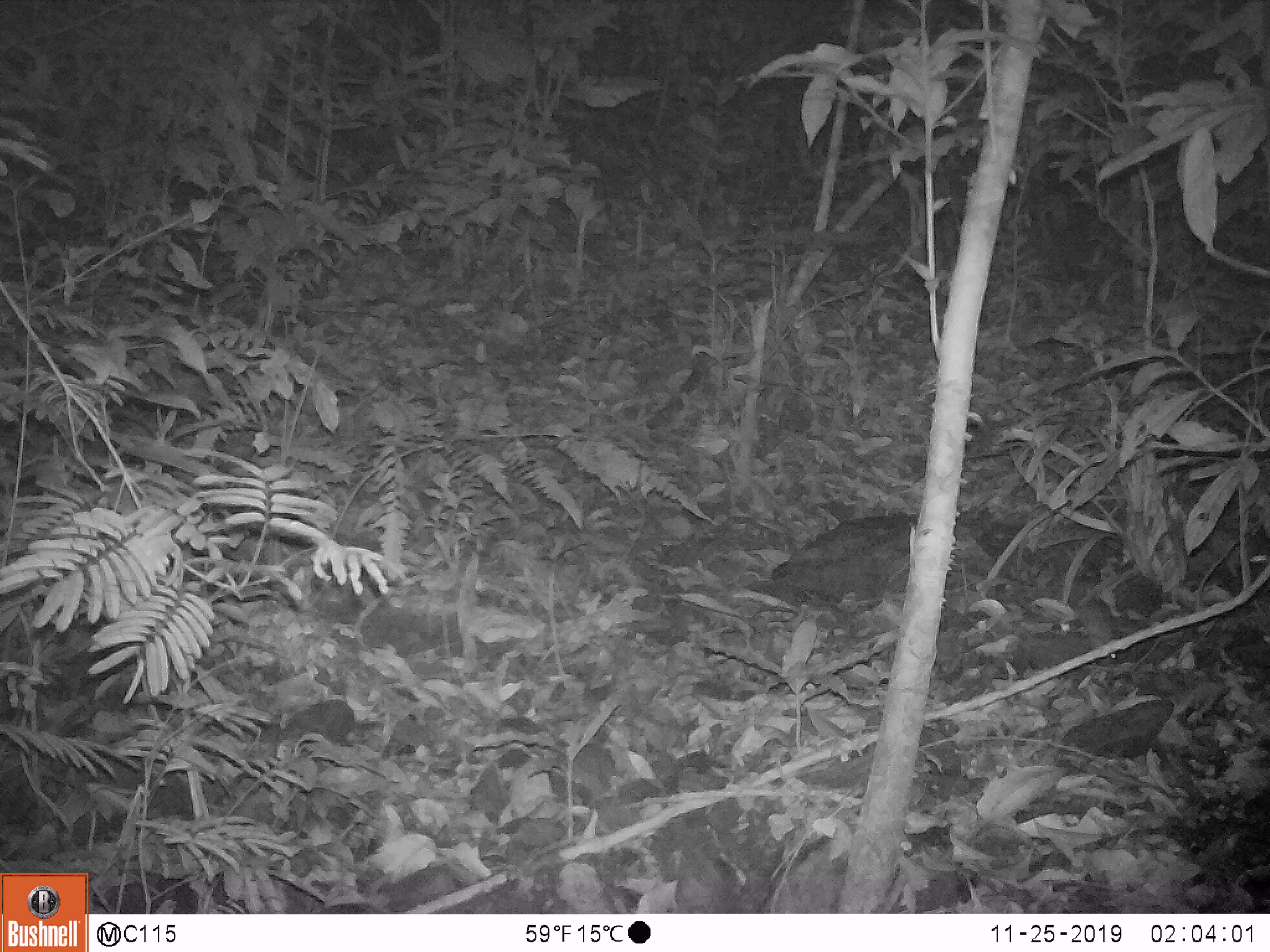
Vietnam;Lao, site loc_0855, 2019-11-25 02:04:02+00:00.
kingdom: Animalia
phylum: Chordata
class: Mammalia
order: Rodentia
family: Muridae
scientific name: Muridae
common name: old-world mice and rats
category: unidentified murid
Unidentified murid (old-world mice and rats) (Muridae). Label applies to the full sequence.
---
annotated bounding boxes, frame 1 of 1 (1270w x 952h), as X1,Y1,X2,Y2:
unidentified murid: 1076,592,1121,667